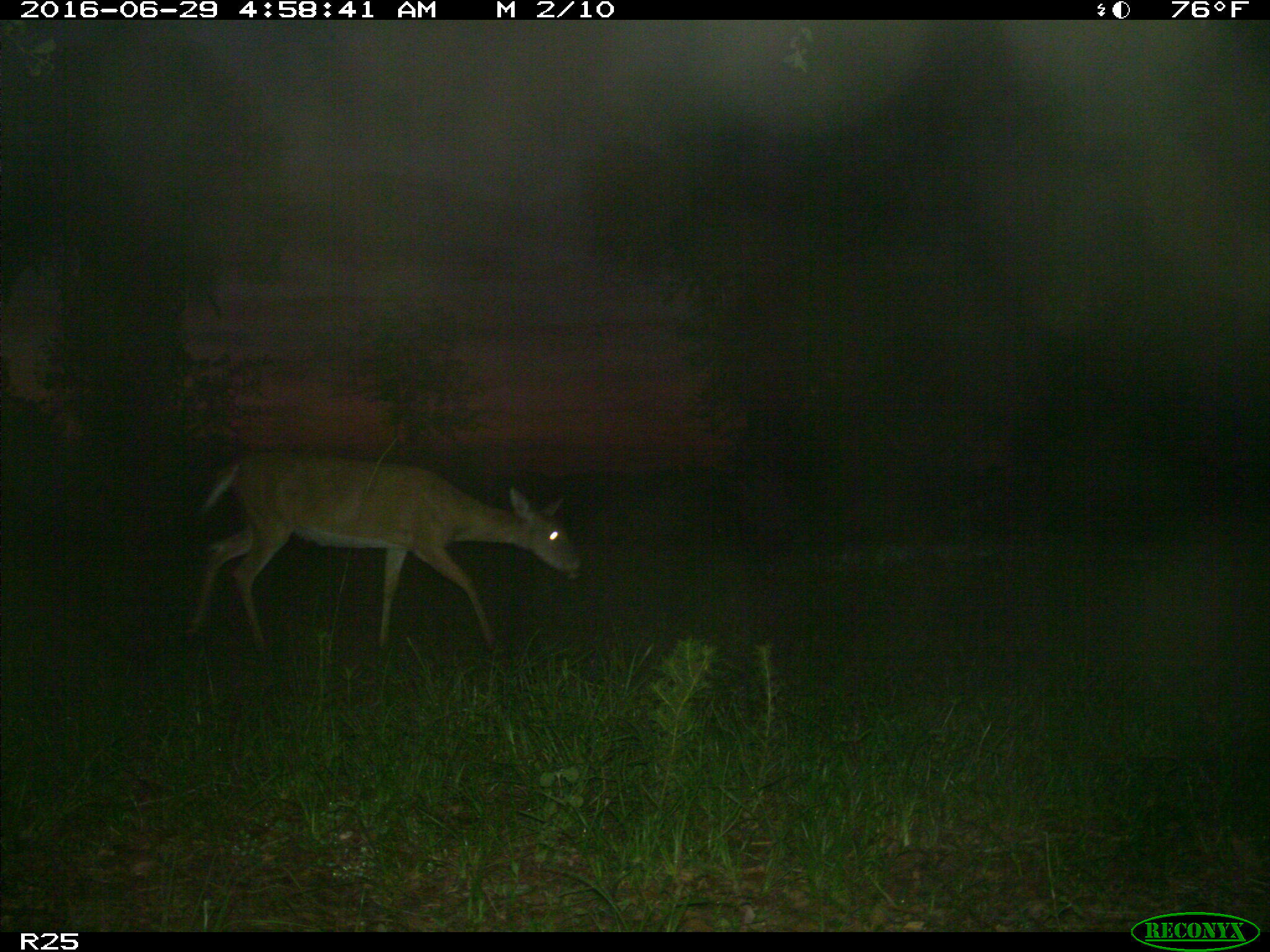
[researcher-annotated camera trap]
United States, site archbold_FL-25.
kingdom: Animalia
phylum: Chordata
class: Mammalia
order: Artiodactyla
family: Cervidae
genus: Odocoileus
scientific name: Odocoileus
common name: deer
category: unidentified deer